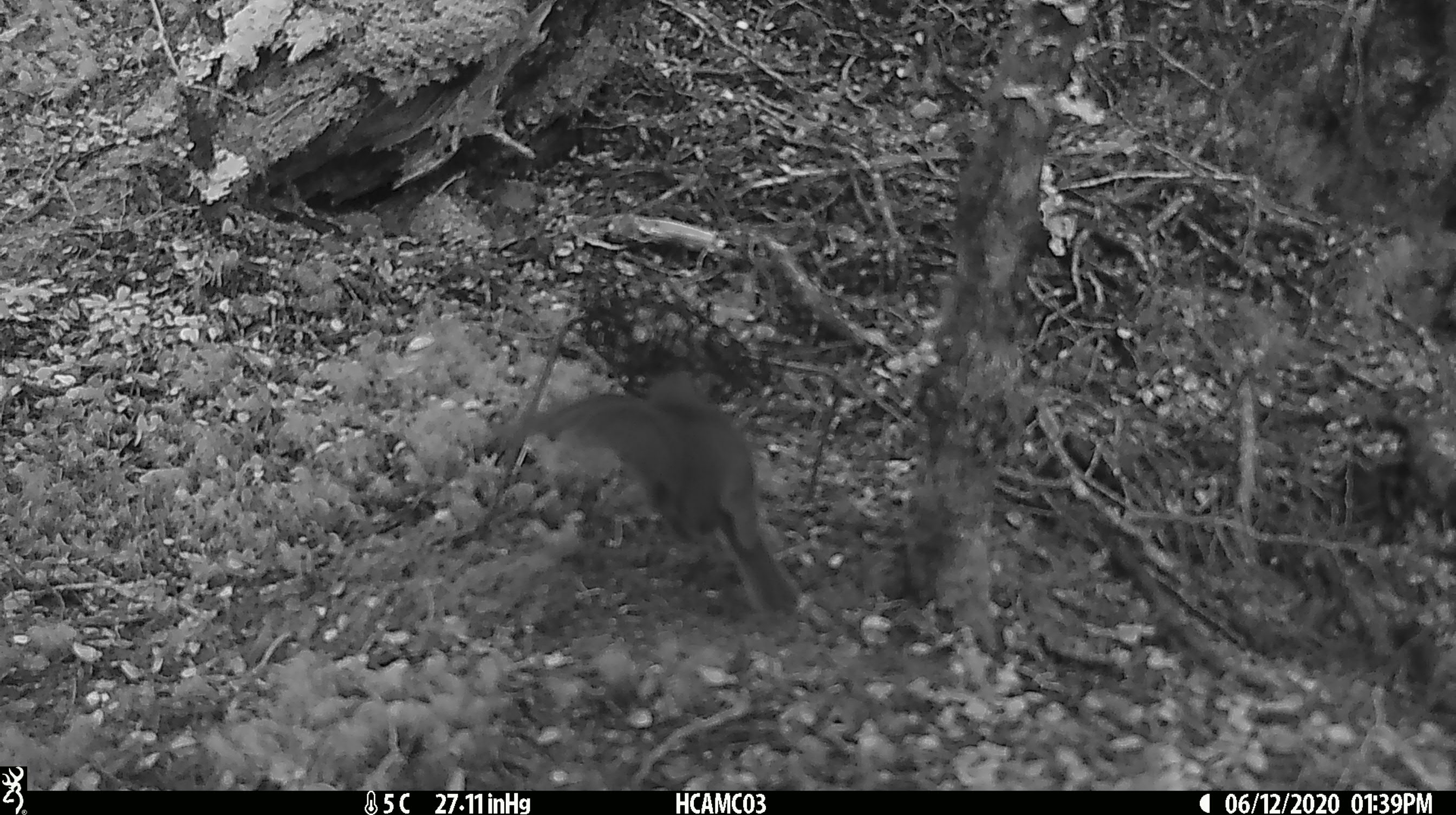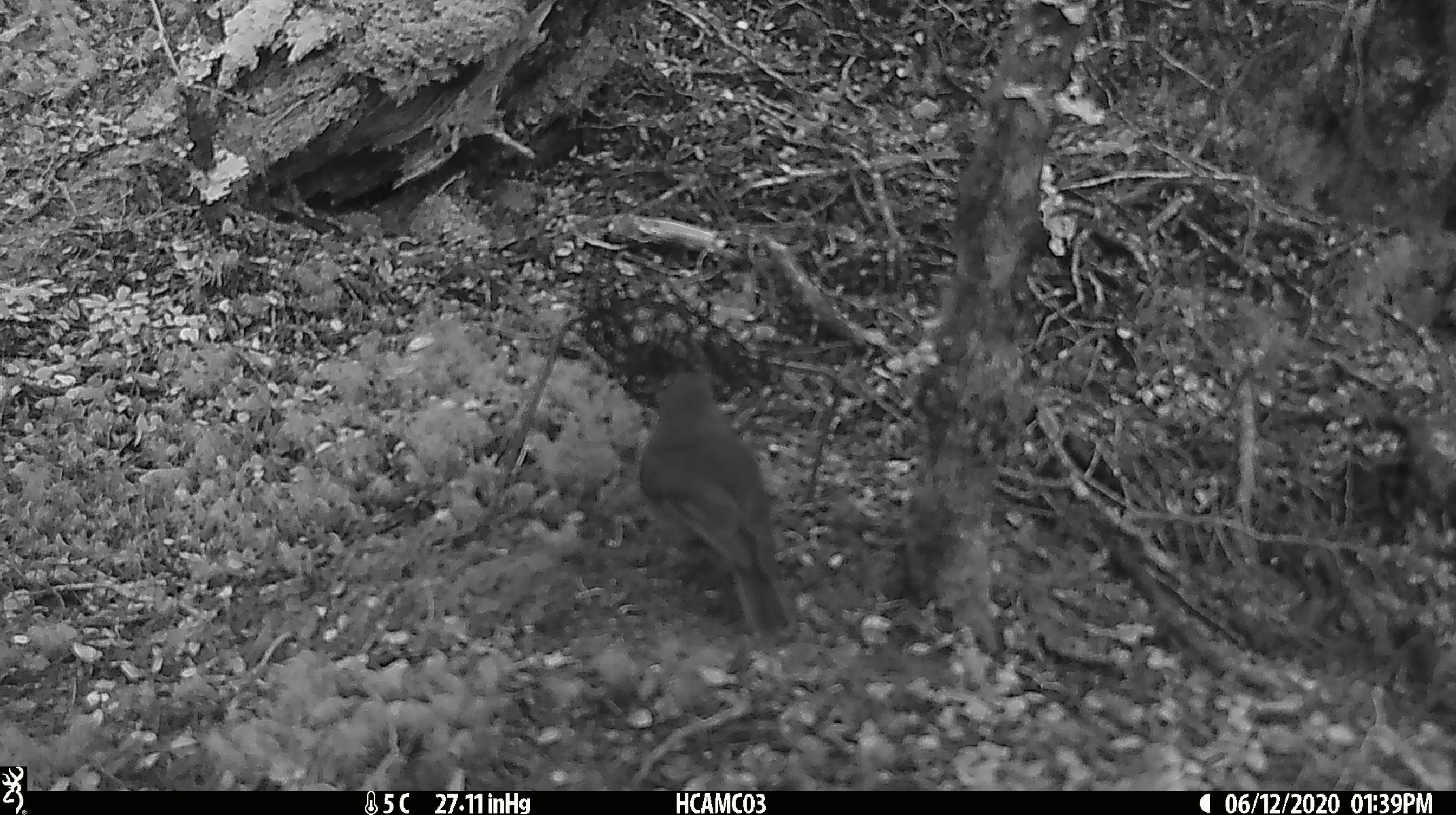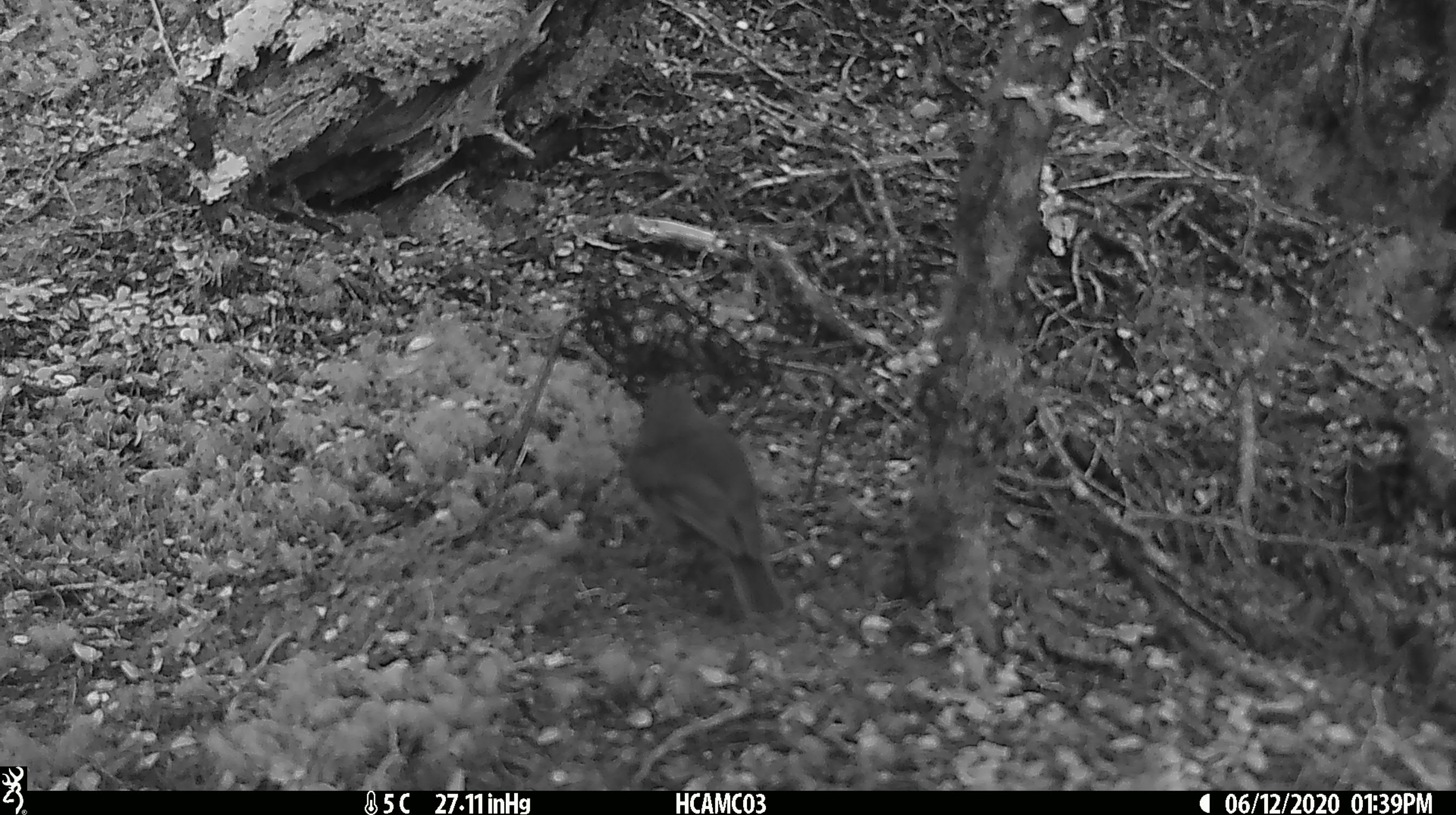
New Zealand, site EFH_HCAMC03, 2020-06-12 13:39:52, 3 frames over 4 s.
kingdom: Animalia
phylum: Chordata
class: Aves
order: Passeriformes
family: Petroicidae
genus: Petroica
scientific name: Petroica australis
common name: new zealand robin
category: robin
Robin (new zealand robin) (Petroica australis).